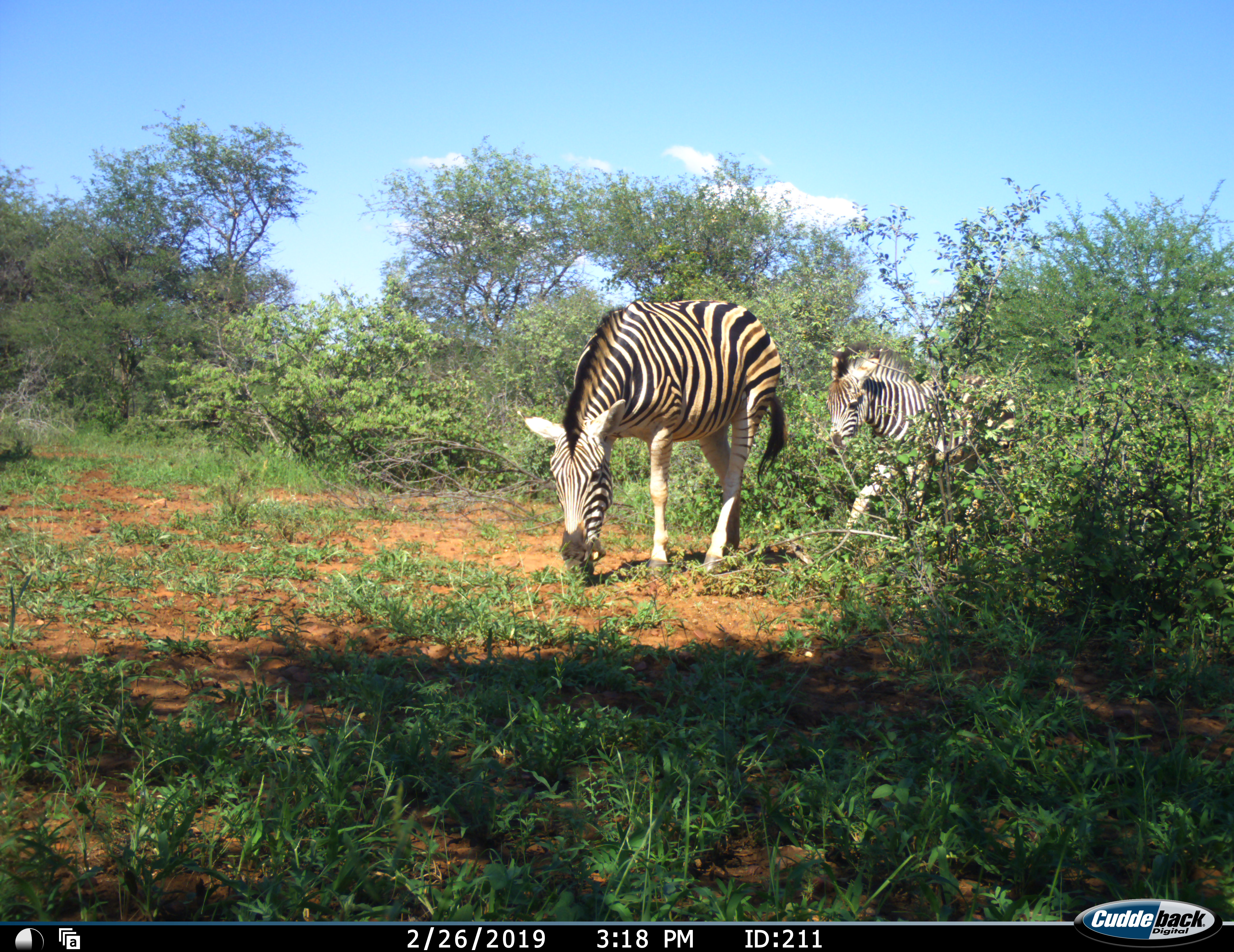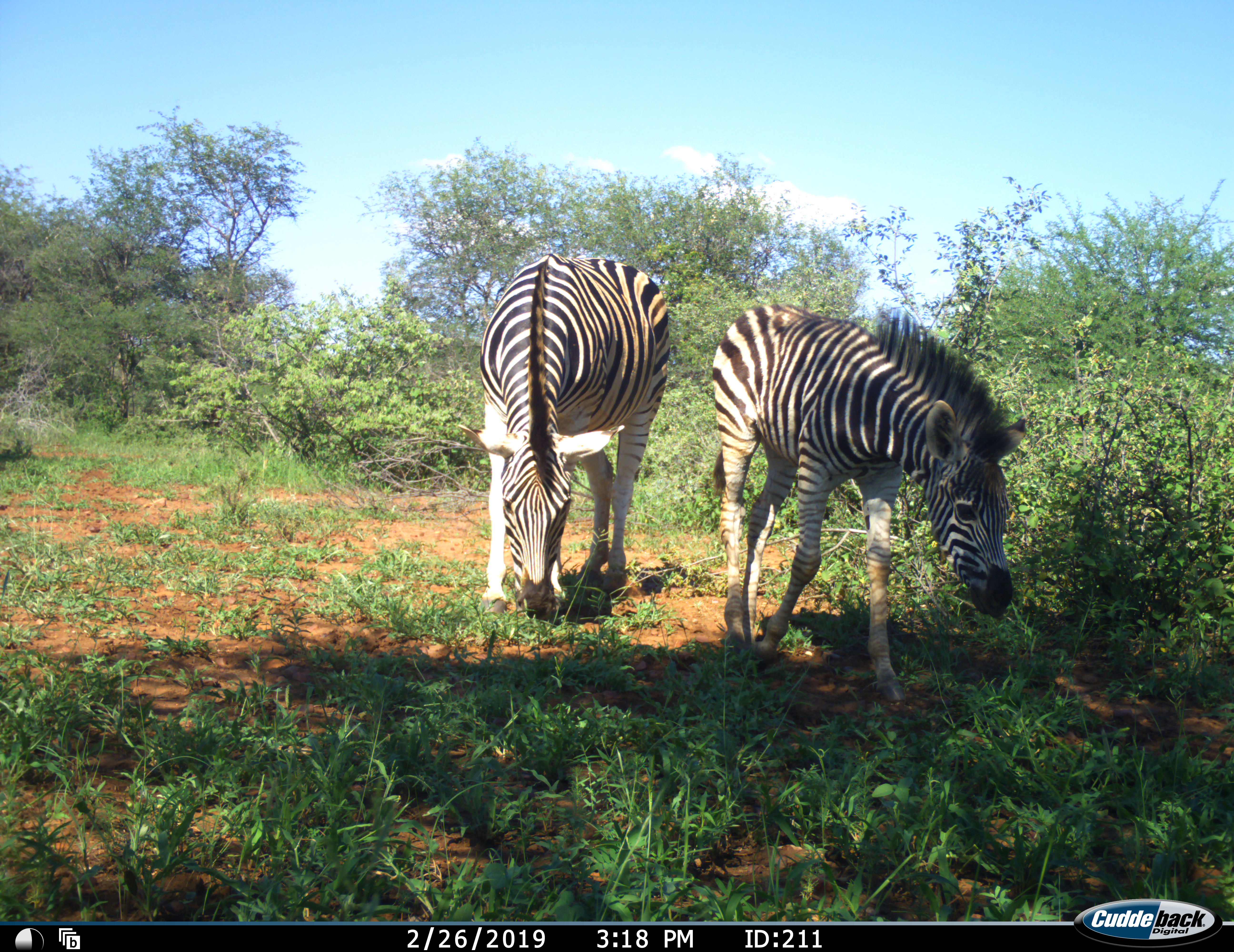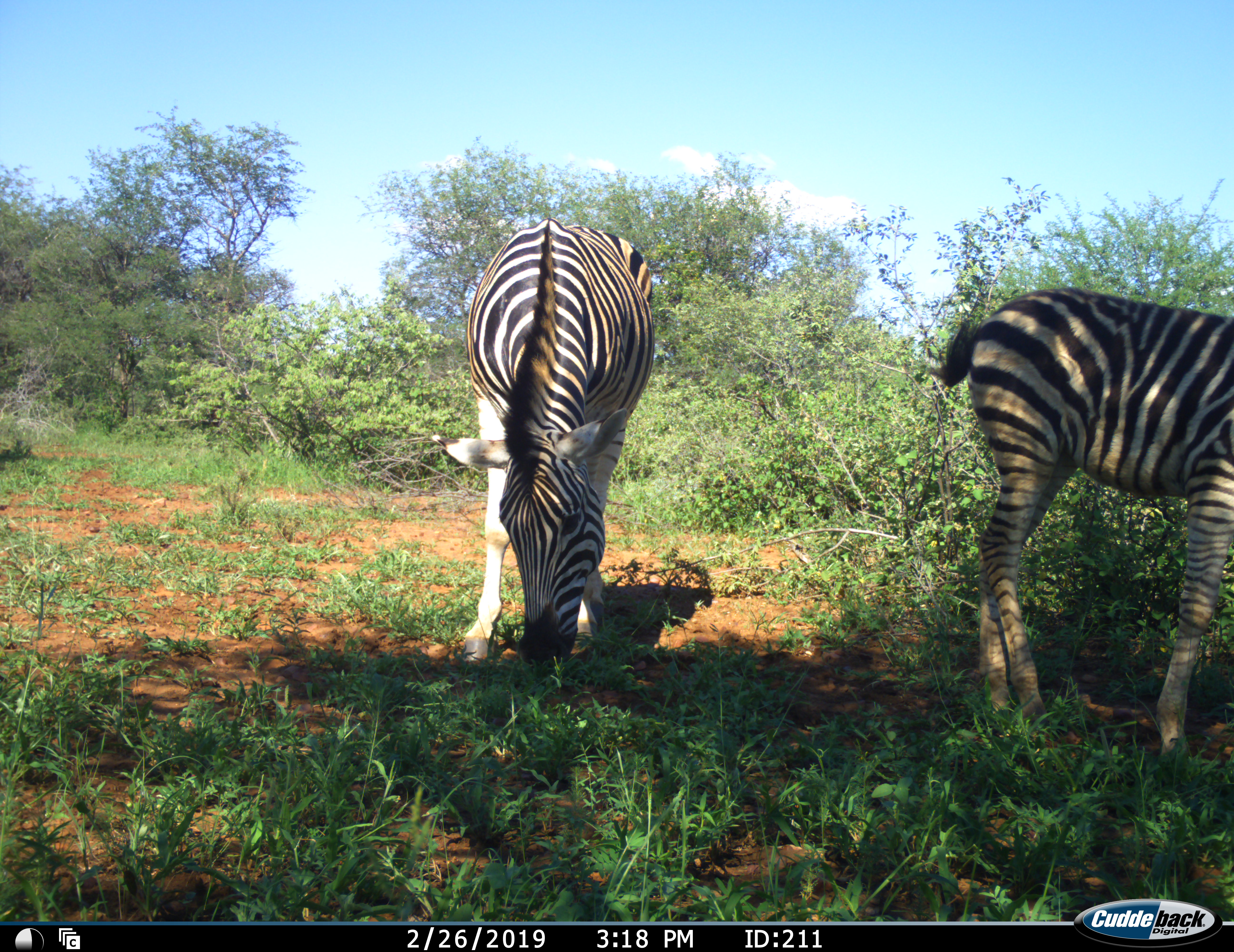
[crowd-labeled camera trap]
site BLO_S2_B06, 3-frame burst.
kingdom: Animalia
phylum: Chordata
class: Mammalia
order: Perissodactyla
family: Equidae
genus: Equus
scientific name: Equus quagga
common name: plains zebra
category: zebraplains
Zebraplains (plains zebra) (Equus quagga), count 2. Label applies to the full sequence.